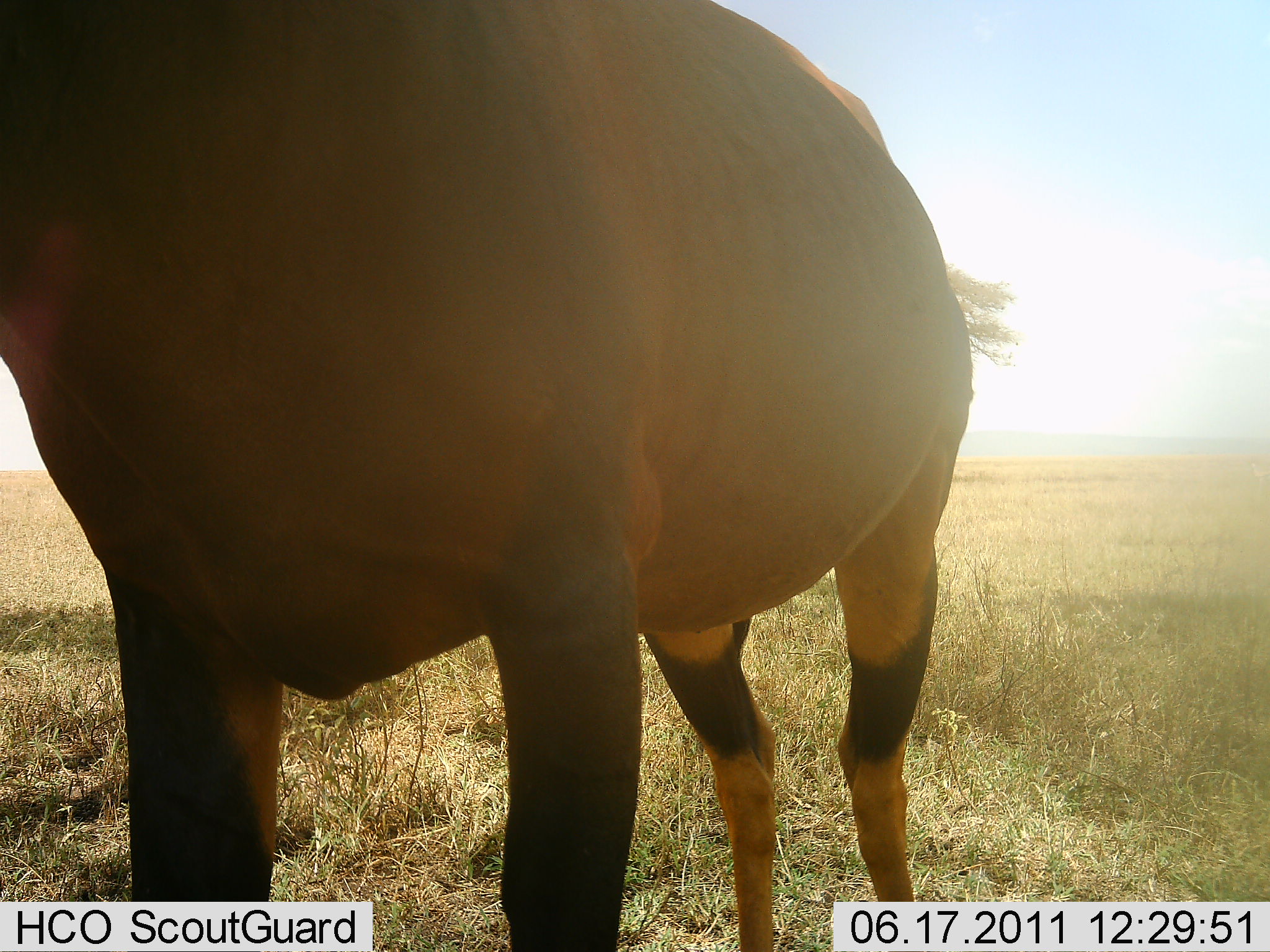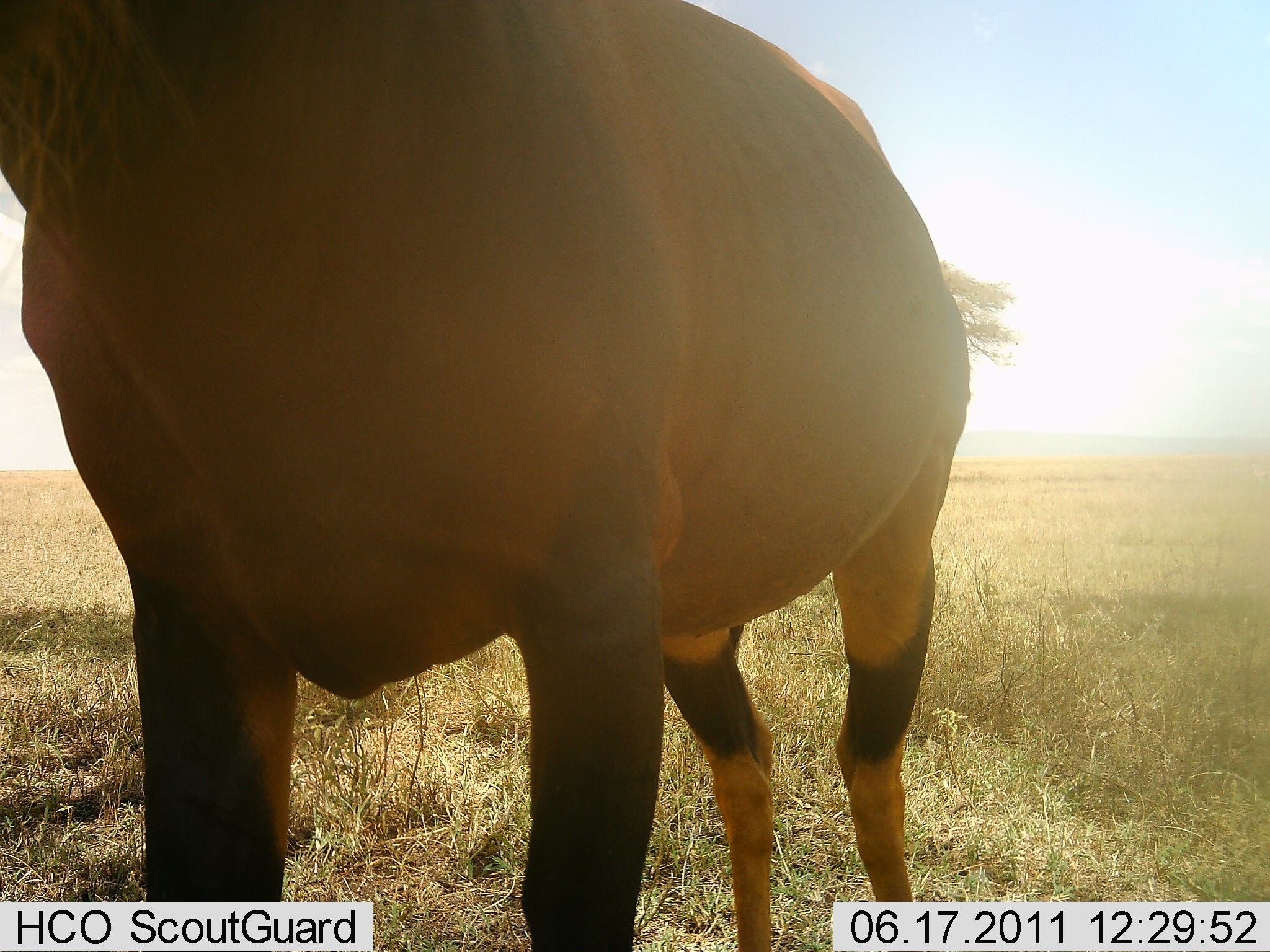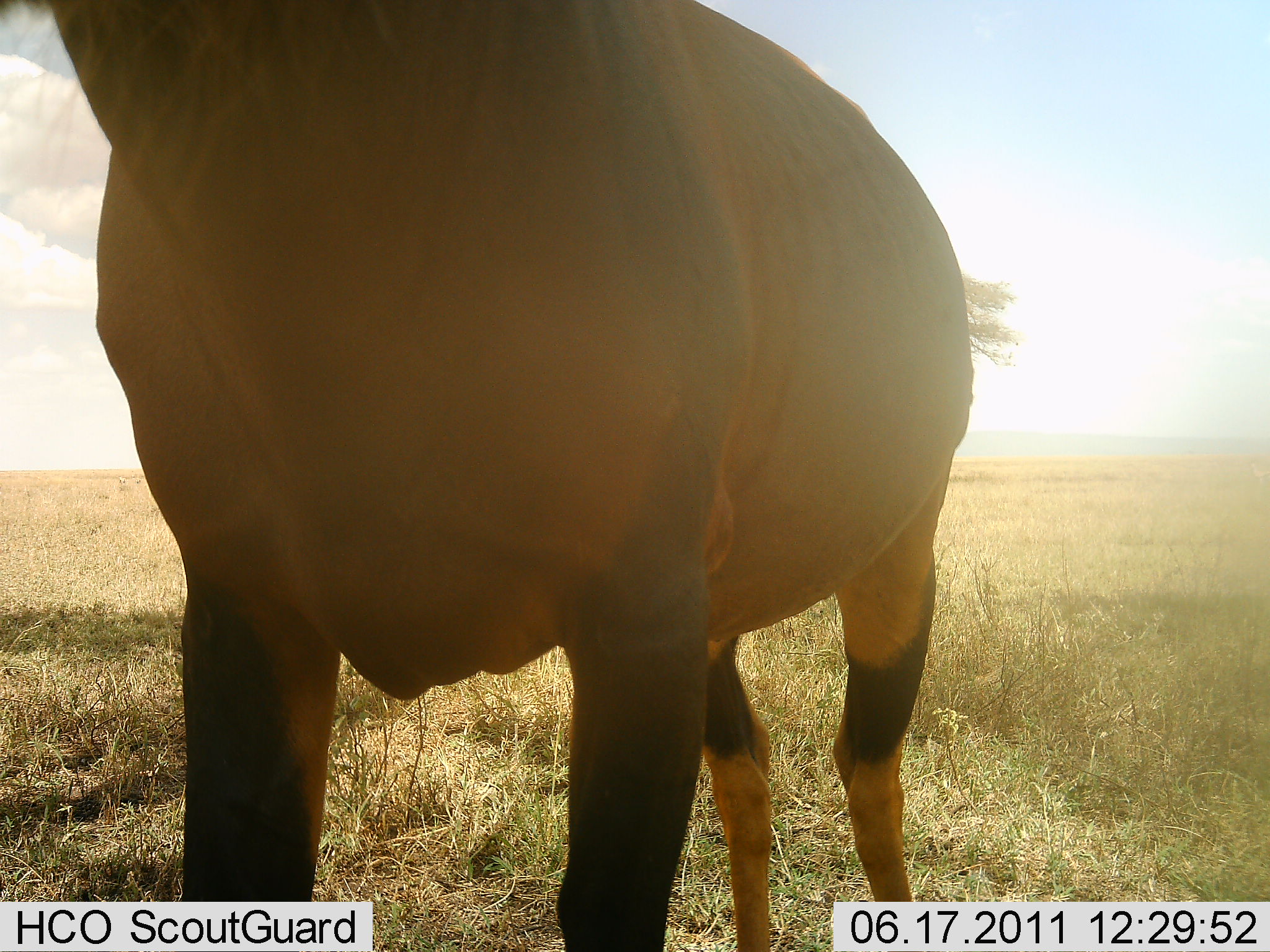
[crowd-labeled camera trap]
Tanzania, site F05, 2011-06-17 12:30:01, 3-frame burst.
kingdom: Animalia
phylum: Chordata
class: Mammalia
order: Artiodactyla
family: Bovidae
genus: Damaliscus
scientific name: Damaliscus lunatus jimela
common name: topi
Topi (Damaliscus lunatus jimela), count 1. Behavior (volunteer vote fractions): standing 100%, resting 0%, moving 0%, interacting 0%. Young present (vote fraction): 0%. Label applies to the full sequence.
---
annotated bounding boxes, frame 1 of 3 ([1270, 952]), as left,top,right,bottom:
animal: 1,1,974,952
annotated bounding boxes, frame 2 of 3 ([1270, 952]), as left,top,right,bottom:
animal: 1,1,967,952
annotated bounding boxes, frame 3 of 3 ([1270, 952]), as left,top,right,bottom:
animal: 1,1,974,952